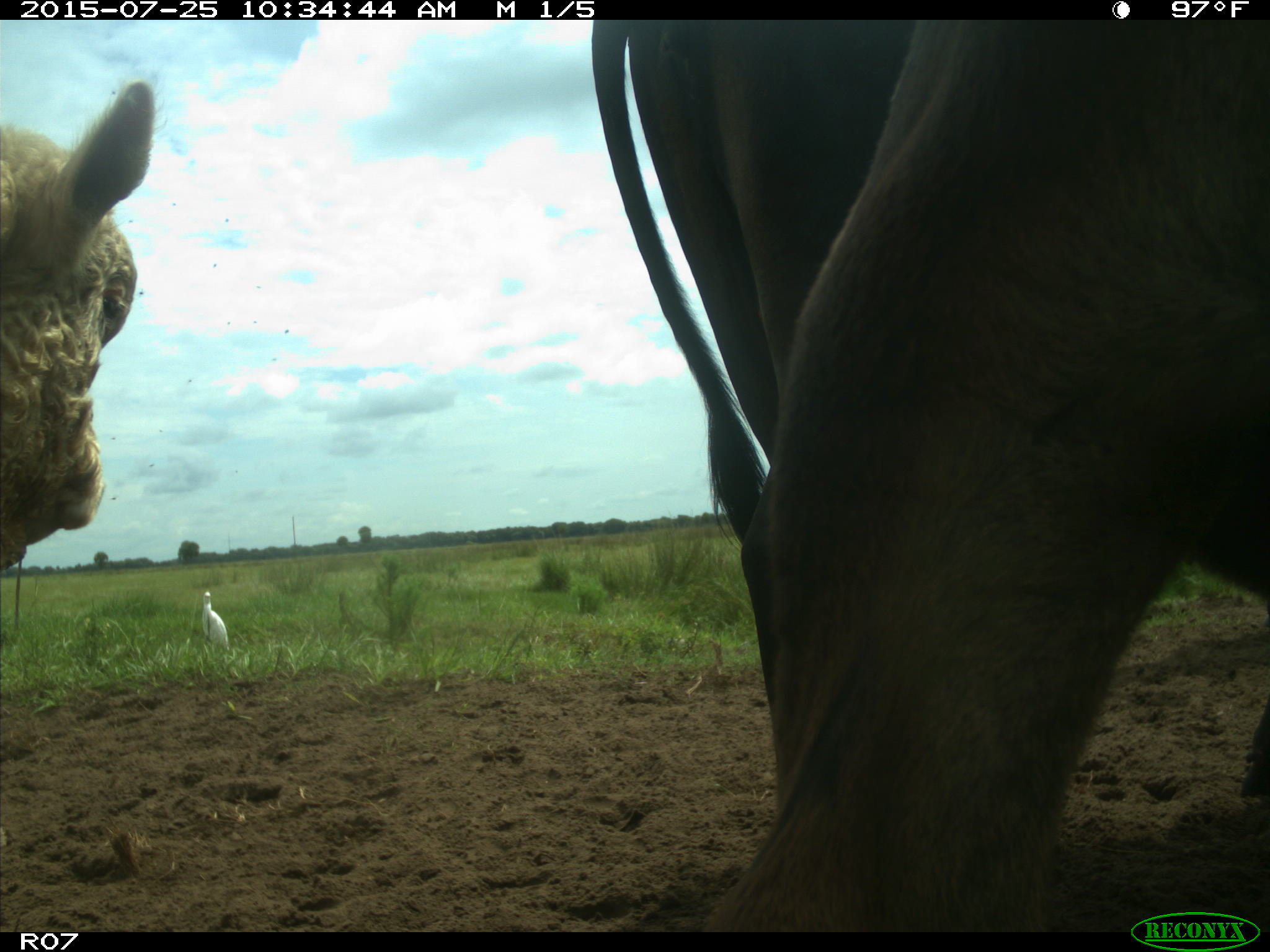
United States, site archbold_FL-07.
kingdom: Animalia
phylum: Chordata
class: Mammalia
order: Artiodactyla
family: Bovidae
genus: Bos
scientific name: Bos taurus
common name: domestic cow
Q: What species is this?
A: Bos taurus (domestic cow).